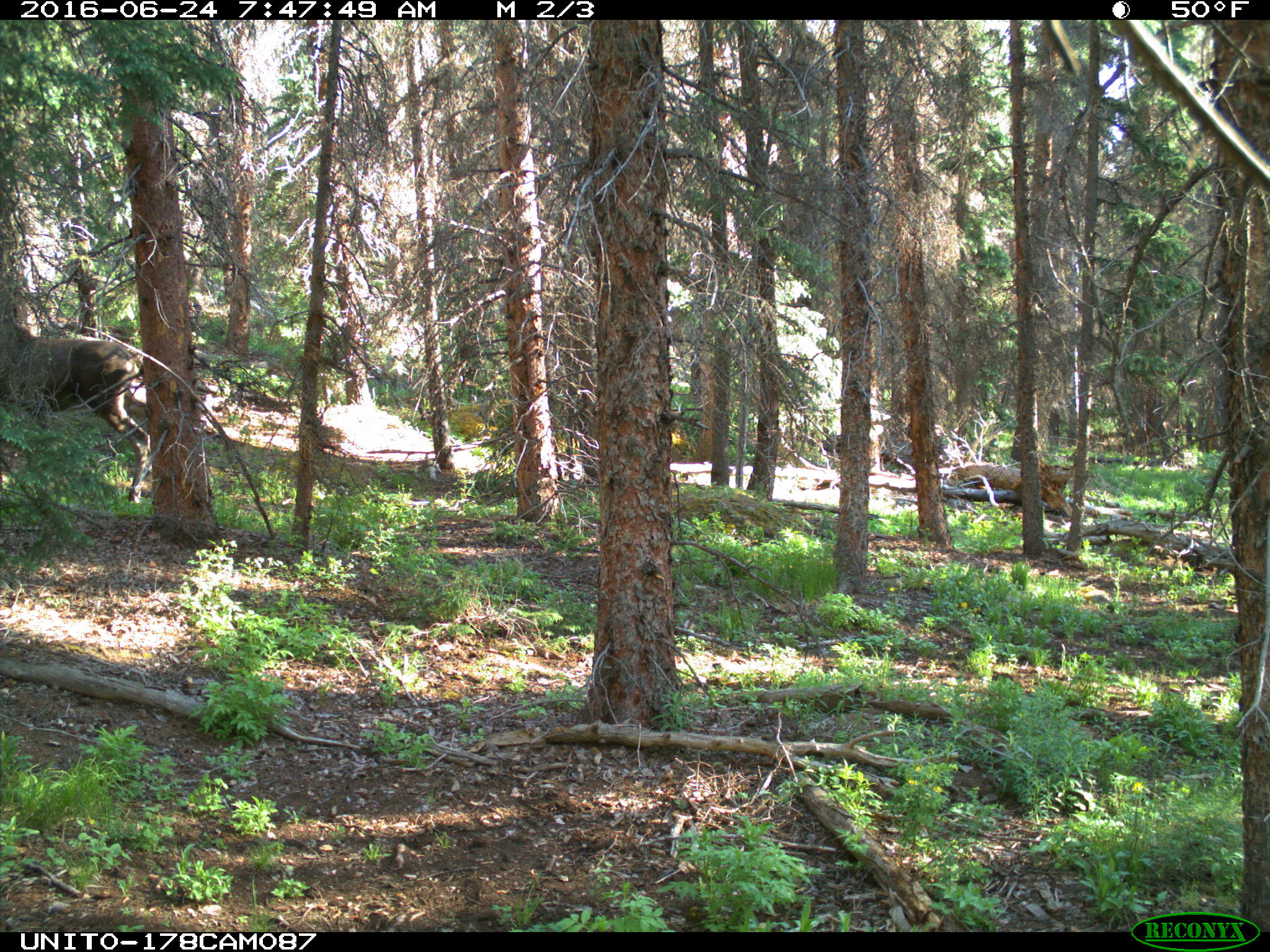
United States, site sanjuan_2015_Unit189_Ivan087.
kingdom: Animalia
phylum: Chordata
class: Mammalia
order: Artiodactyla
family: Cervidae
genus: Alces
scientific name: Alces alces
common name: moose